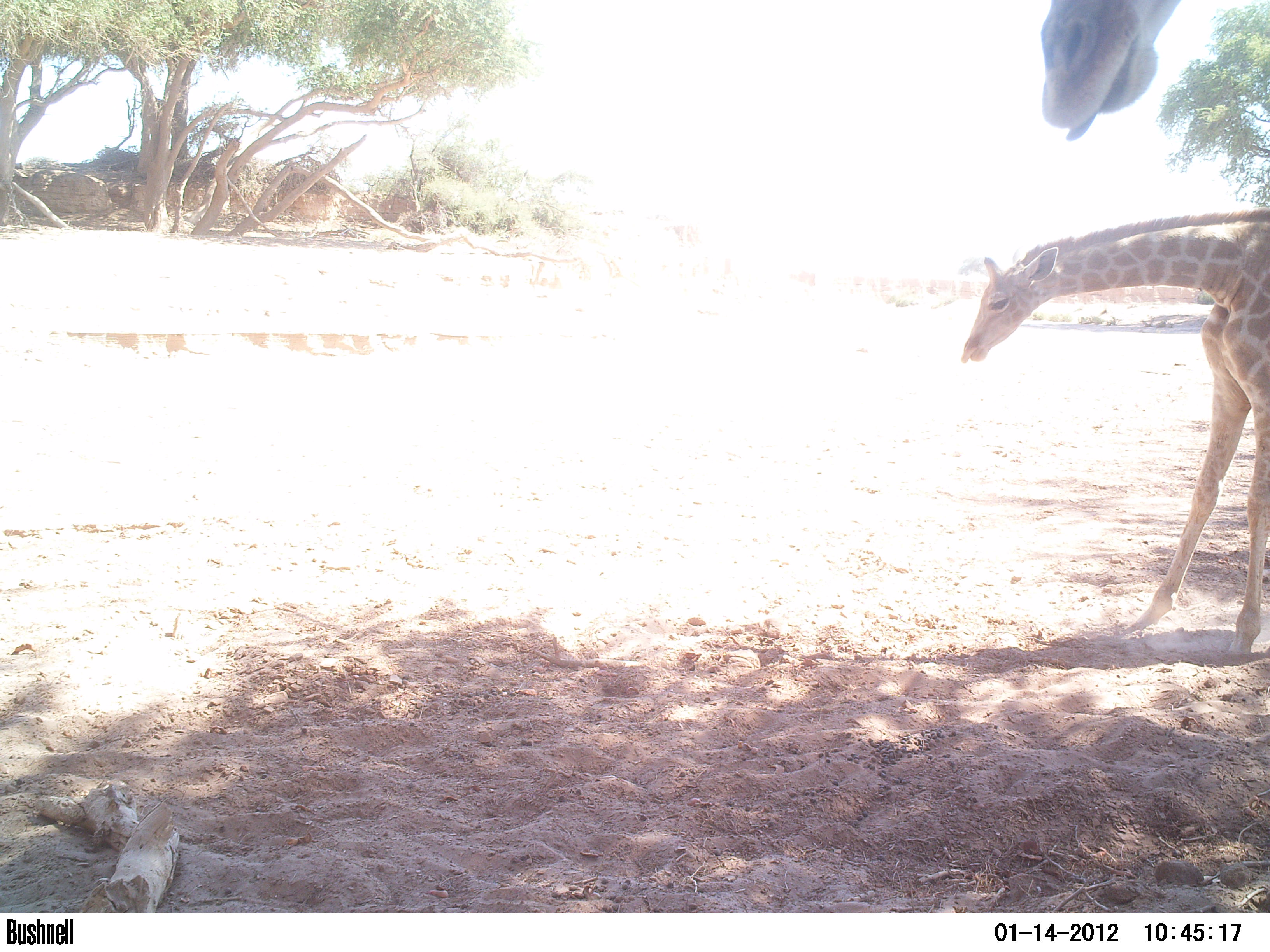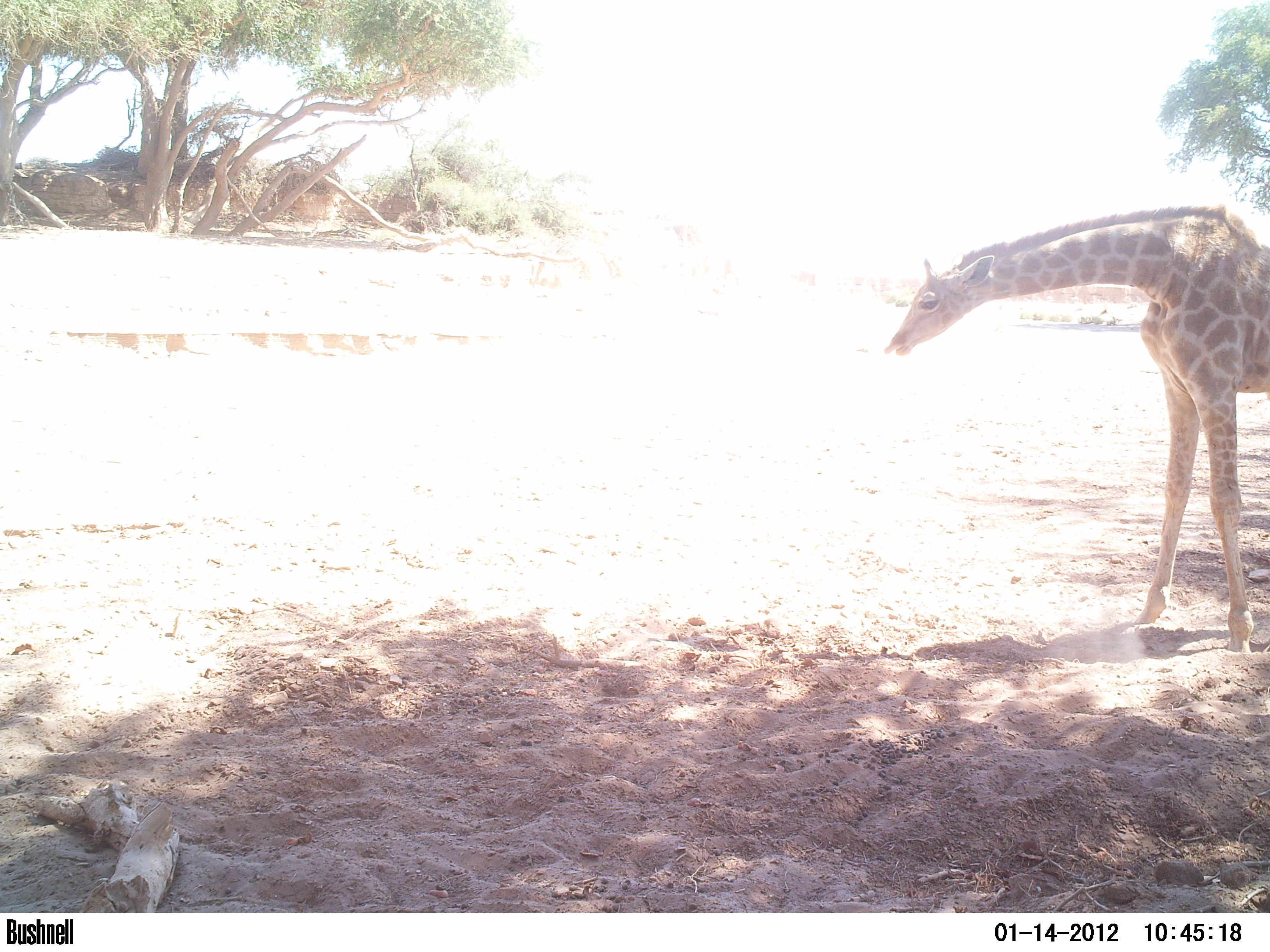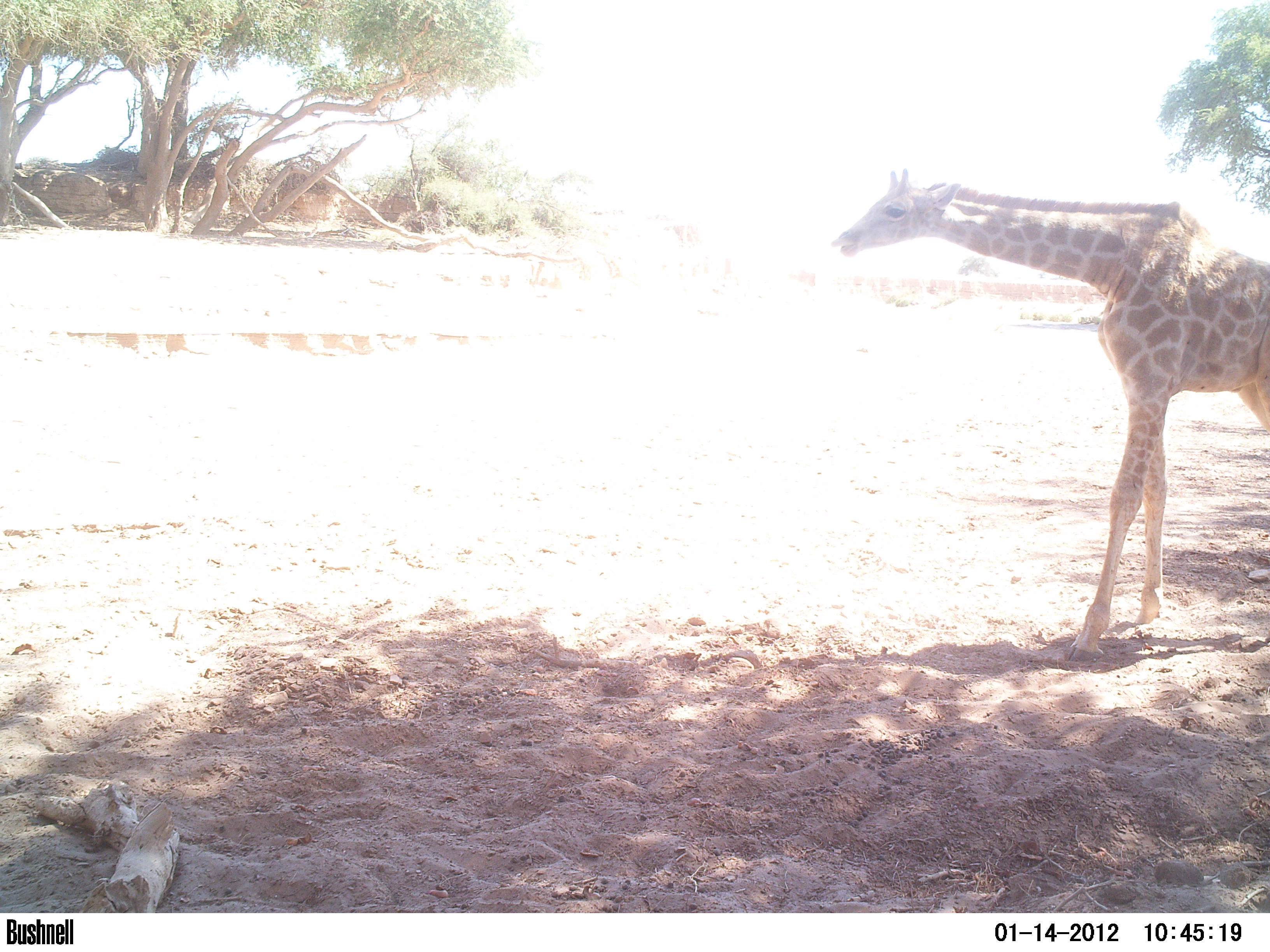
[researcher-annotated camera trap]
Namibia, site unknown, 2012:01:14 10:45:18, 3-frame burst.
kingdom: Animalia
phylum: Chordata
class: Mammalia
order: Artiodactyla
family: Giraffidae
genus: Giraffa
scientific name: Giraffa camelopardalis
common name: giraffe